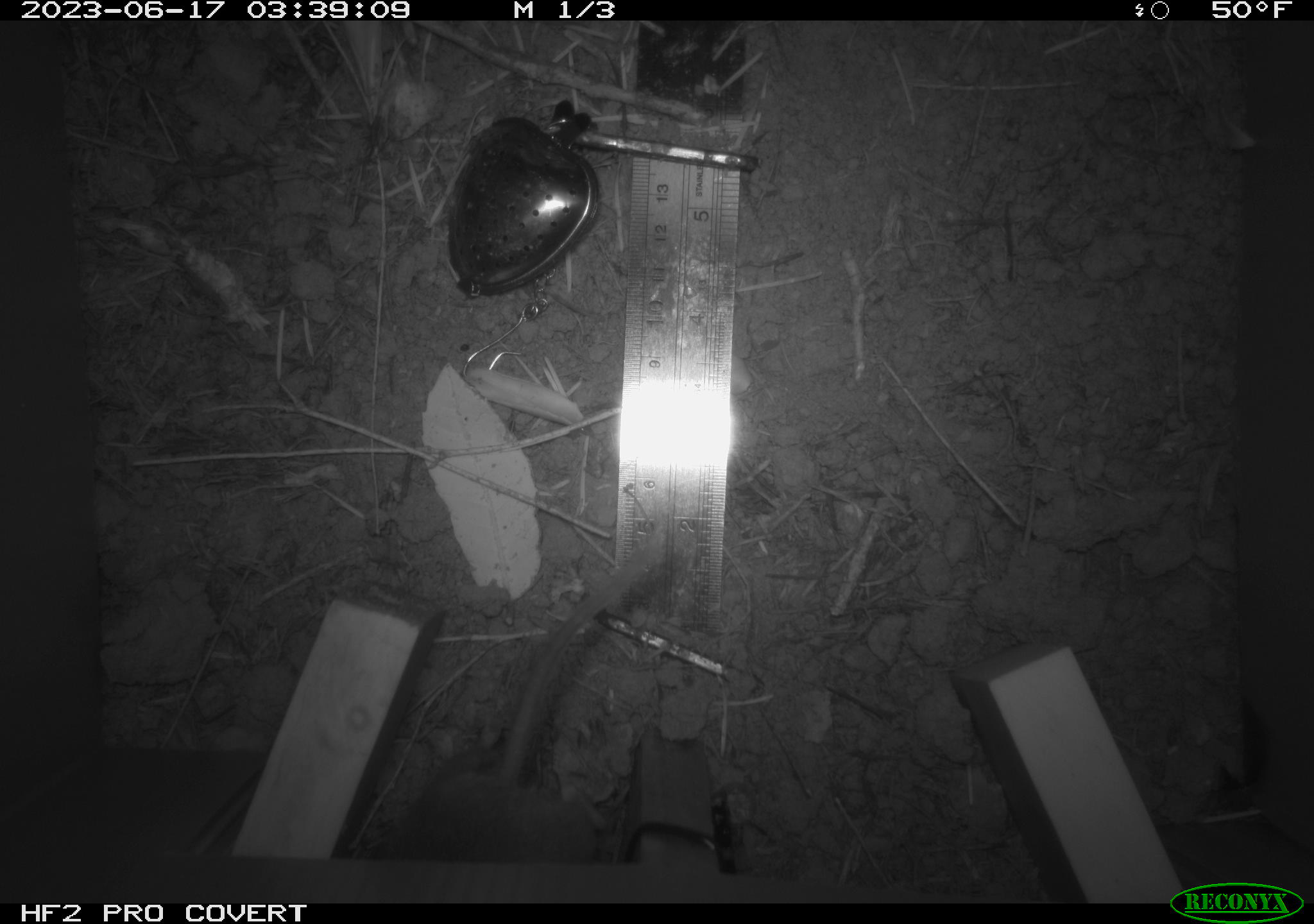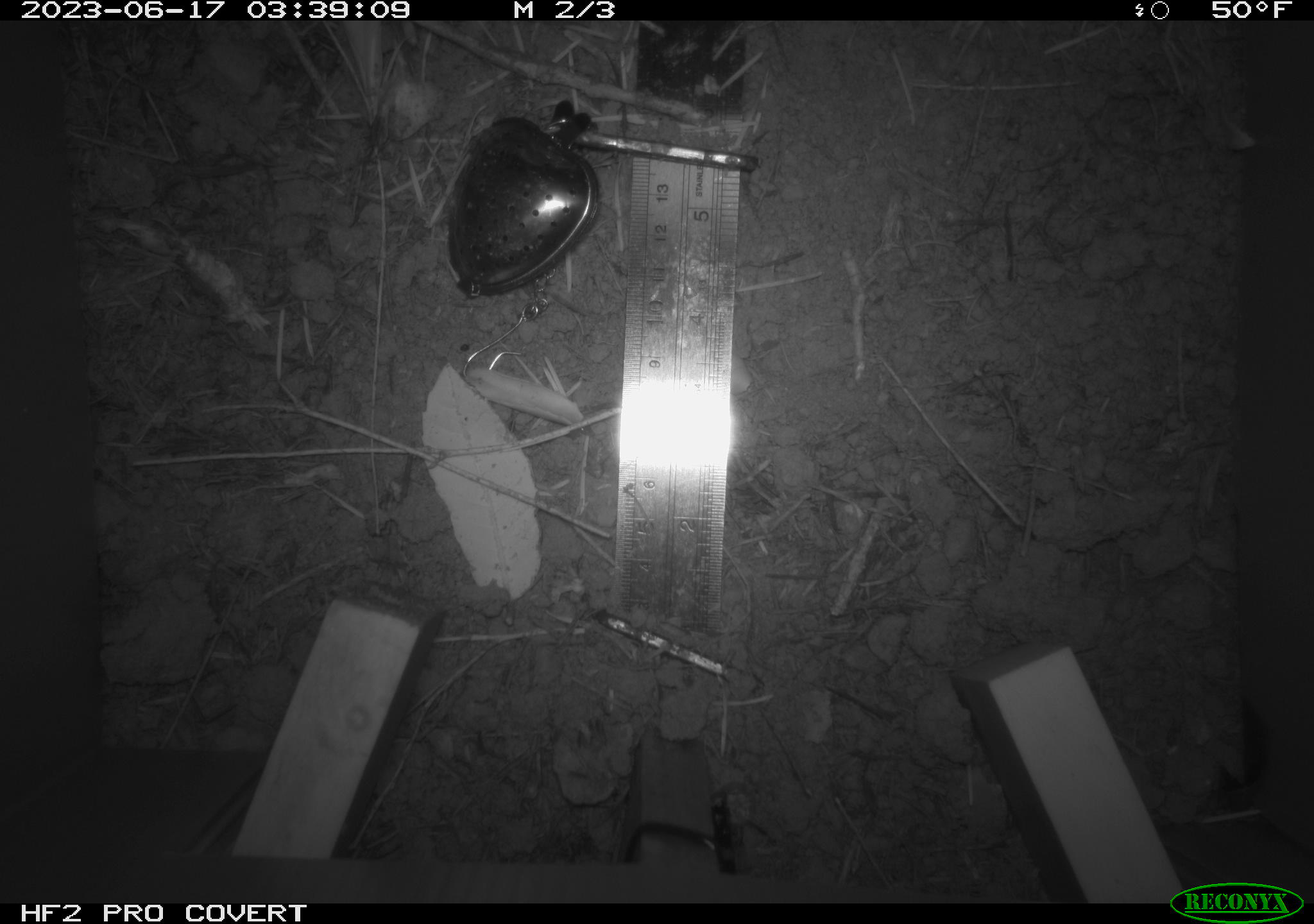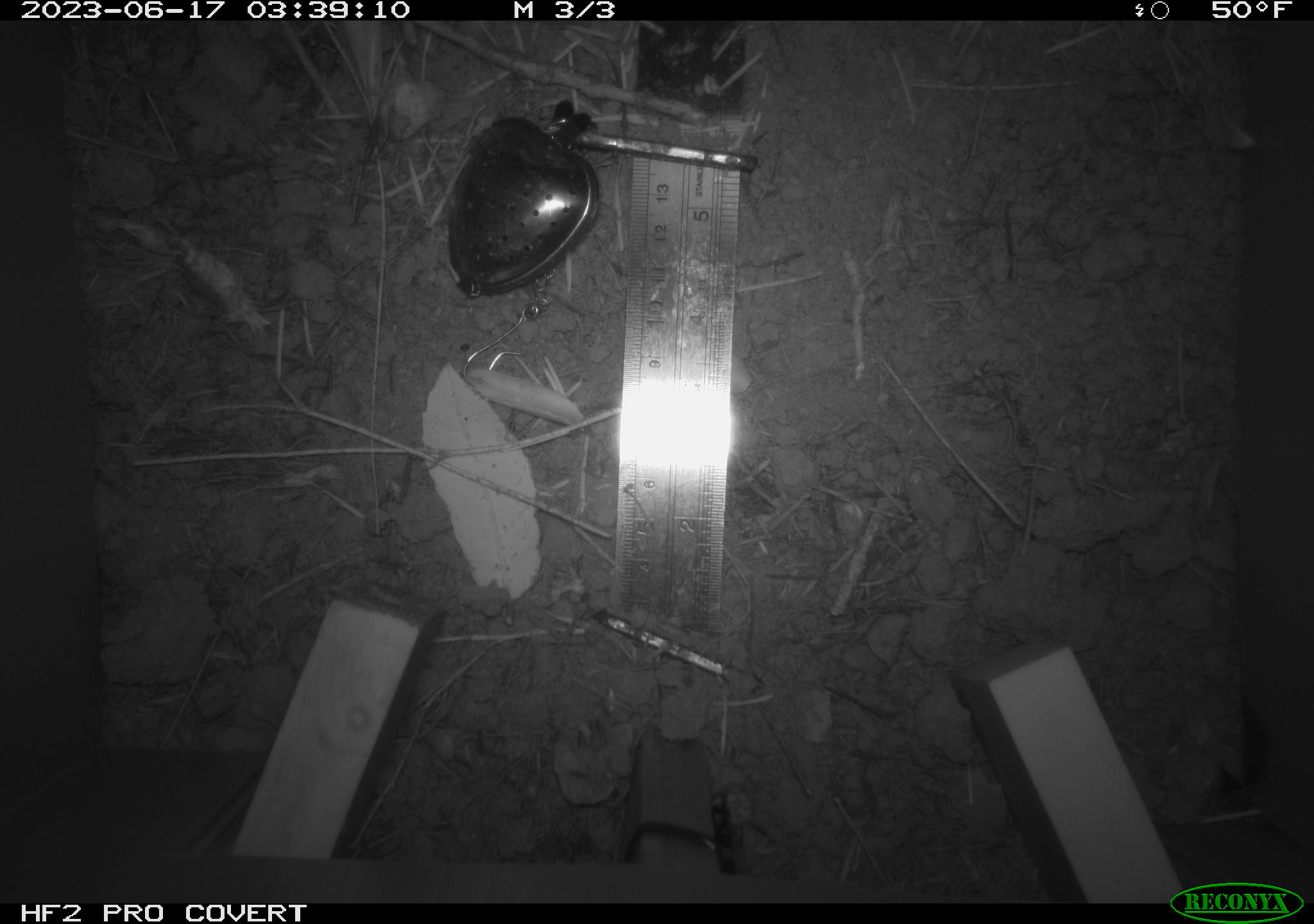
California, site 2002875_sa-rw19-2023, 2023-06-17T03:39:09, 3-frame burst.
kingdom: Animalia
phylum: Chordata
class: Mammalia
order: Rodentia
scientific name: Rodentia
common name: mouse species